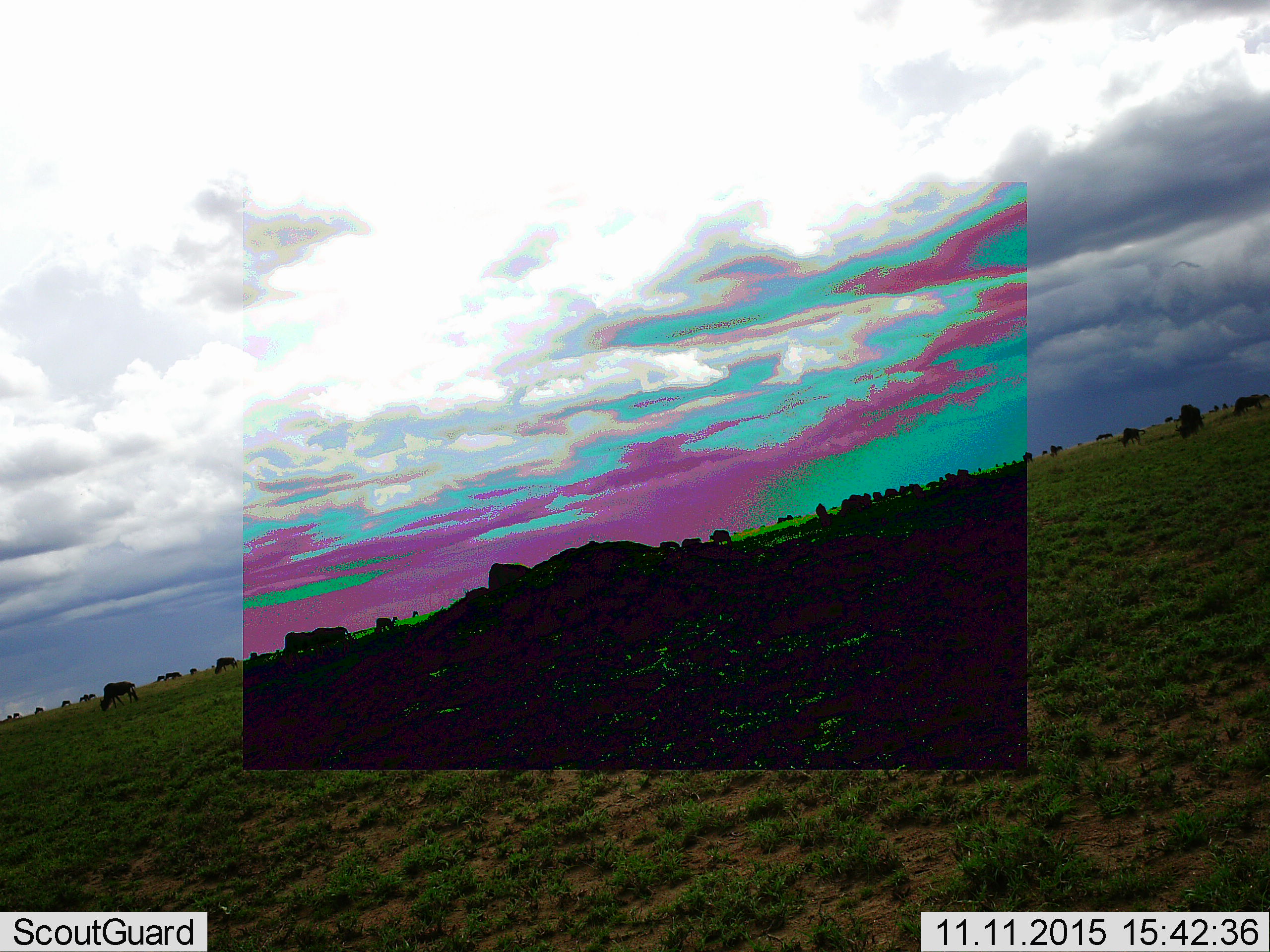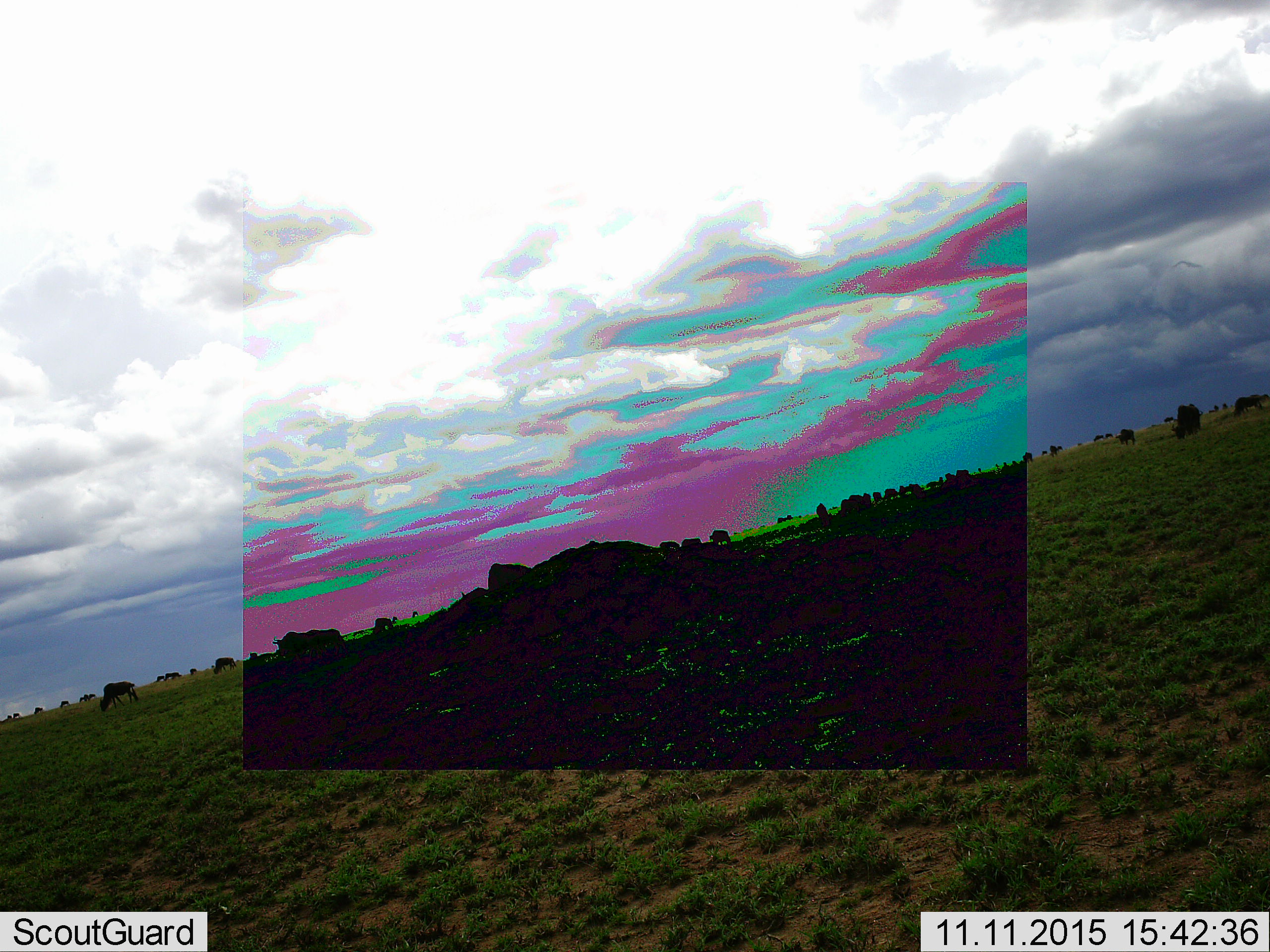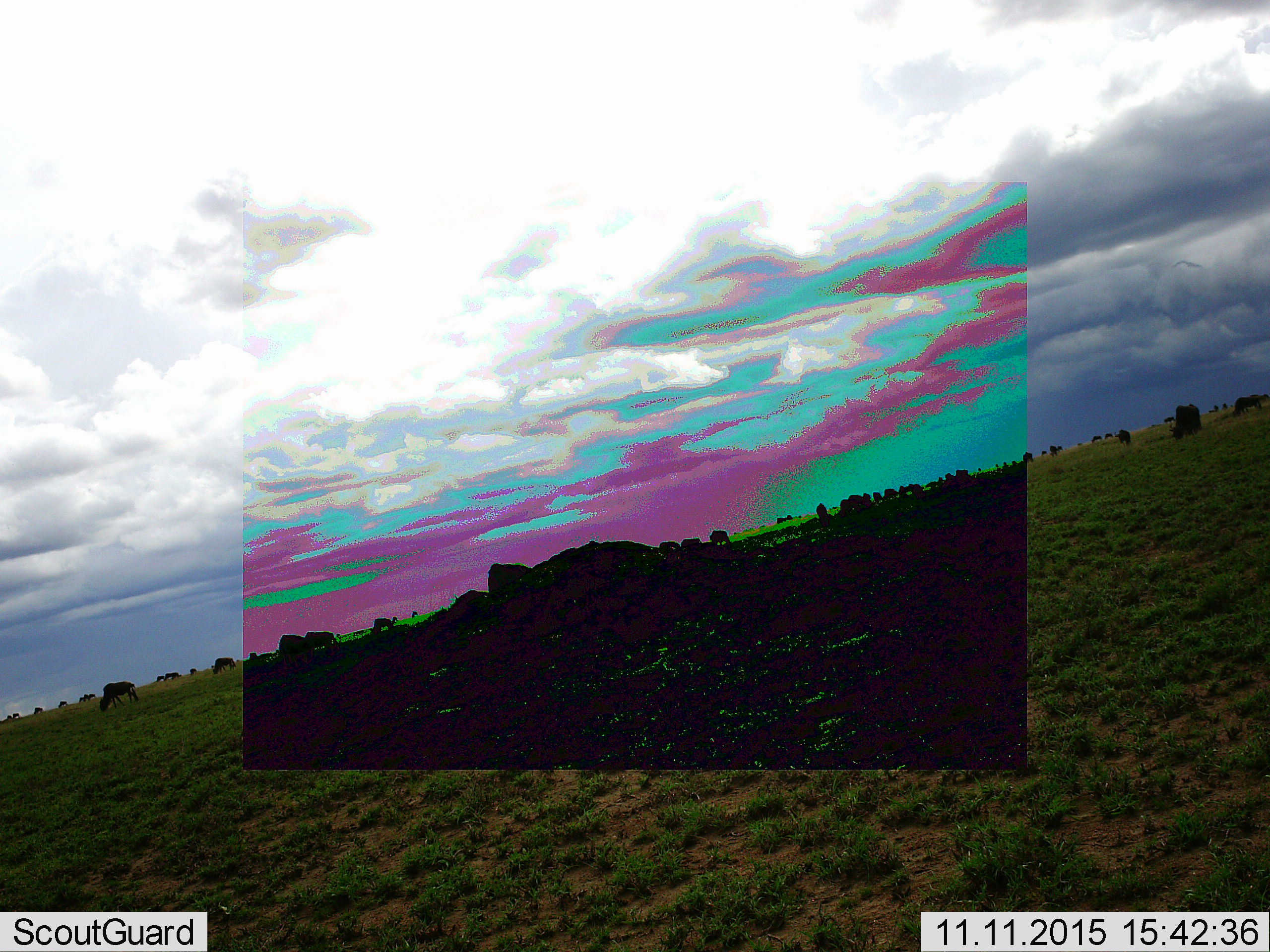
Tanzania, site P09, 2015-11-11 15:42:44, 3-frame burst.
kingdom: Animalia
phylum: Chordata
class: Mammalia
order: Artiodactyla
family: Bovidae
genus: Connochaetes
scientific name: Connochaetes taurinus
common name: blue wildebeest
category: wildebeest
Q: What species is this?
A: Wildebeest (blue wildebeest) (Connochaetes taurinus).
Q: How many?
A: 51+.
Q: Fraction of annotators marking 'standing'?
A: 60%.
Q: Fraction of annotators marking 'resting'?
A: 0%.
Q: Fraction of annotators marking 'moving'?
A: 60%.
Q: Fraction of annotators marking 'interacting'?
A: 0%.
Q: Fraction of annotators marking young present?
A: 20%.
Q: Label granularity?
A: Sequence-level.